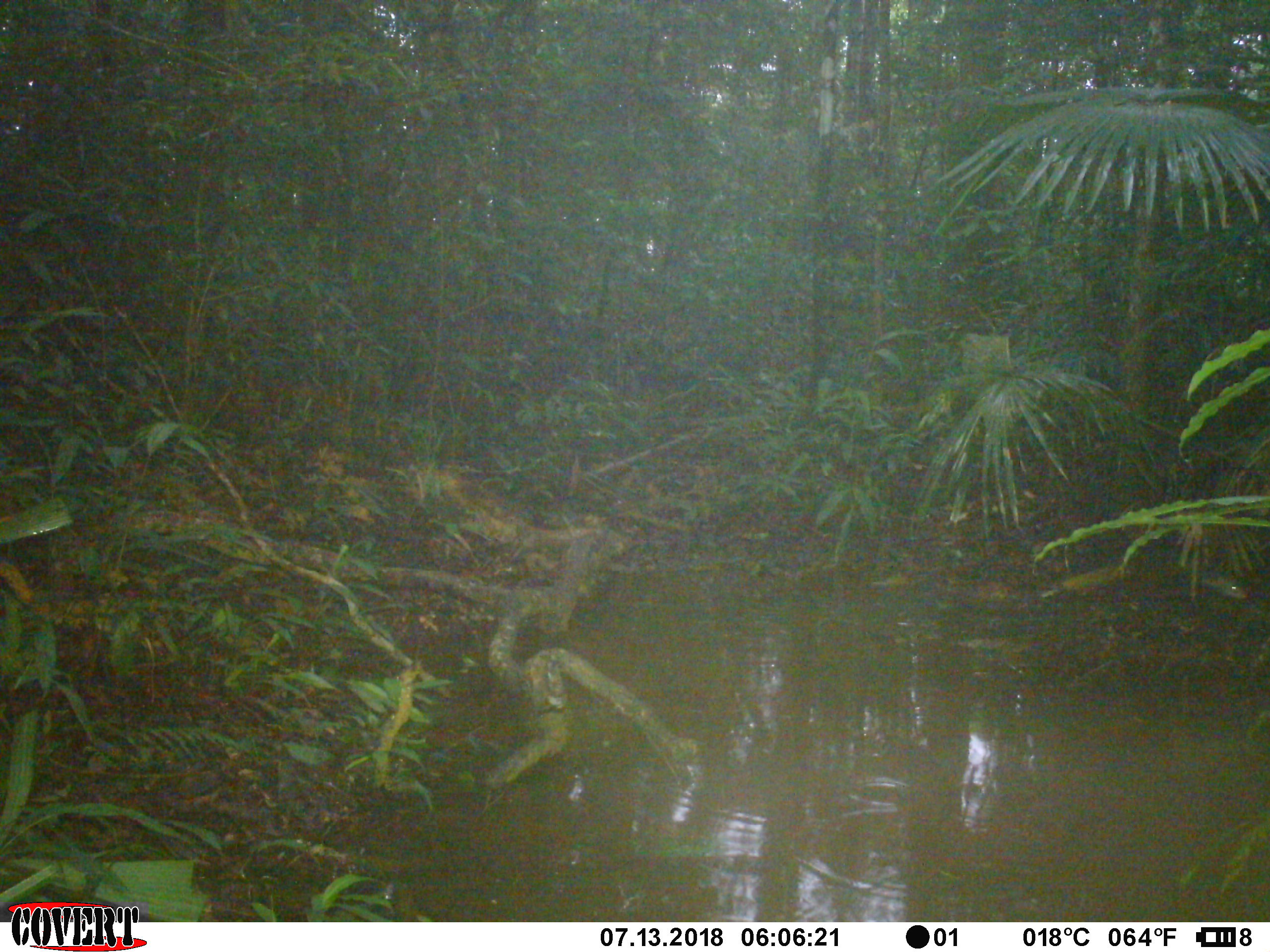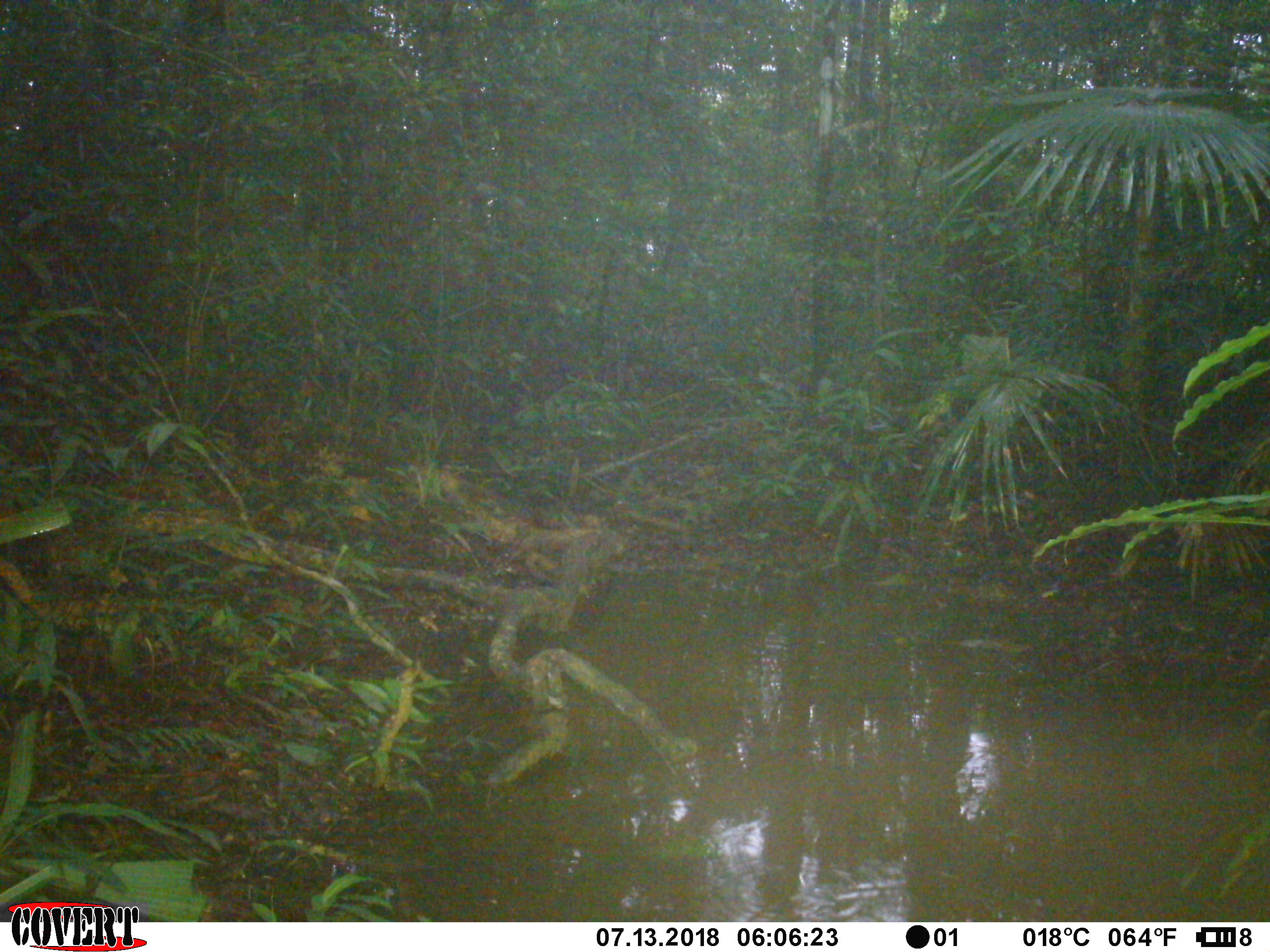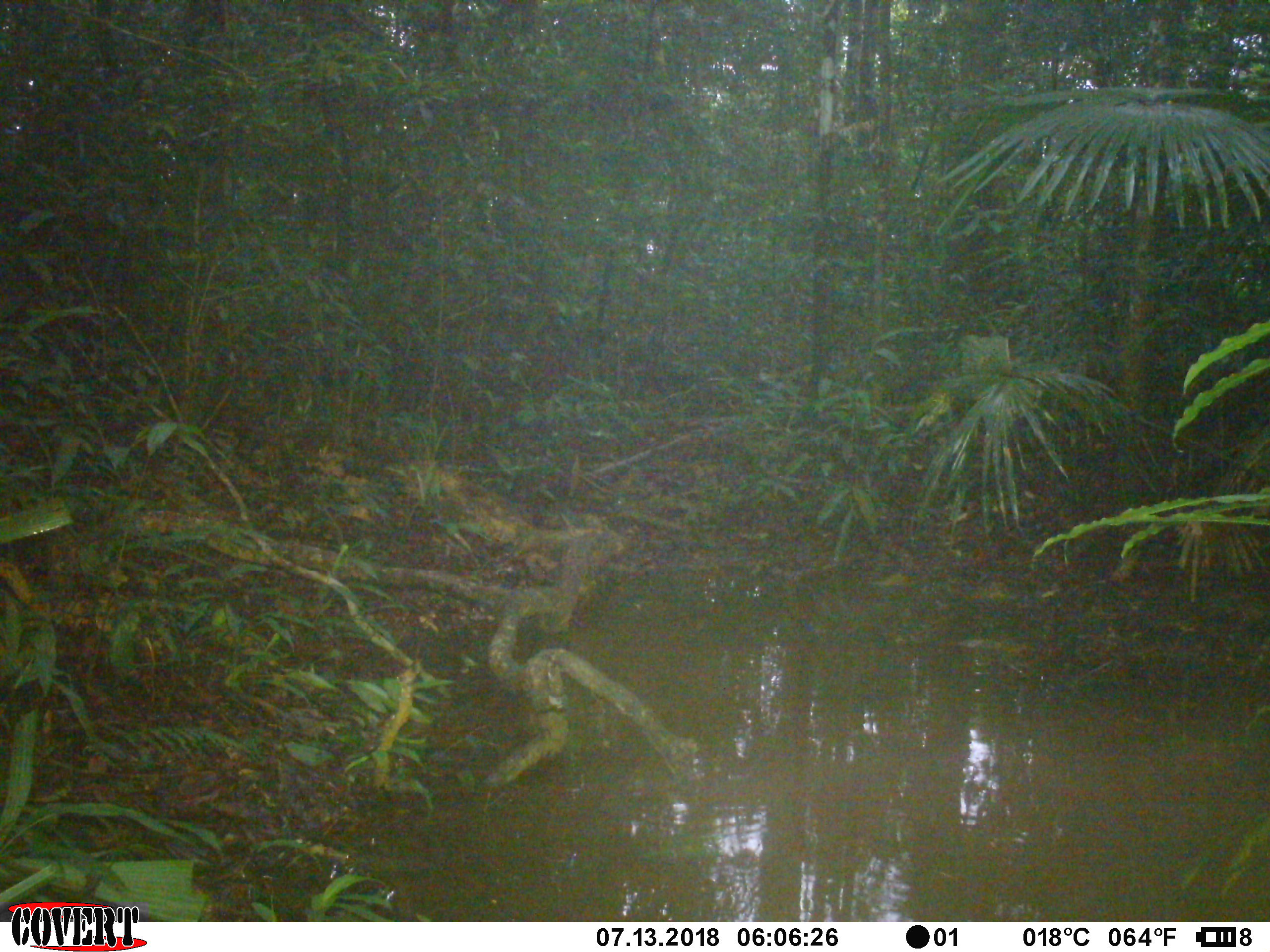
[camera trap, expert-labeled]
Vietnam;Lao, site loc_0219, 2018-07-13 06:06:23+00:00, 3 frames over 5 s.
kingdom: Animalia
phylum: Chordata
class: Mammalia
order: Carnivora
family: Herpestidae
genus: Urva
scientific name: Urva urva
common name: crab-eating mongoose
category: crab eating mongoose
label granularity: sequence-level